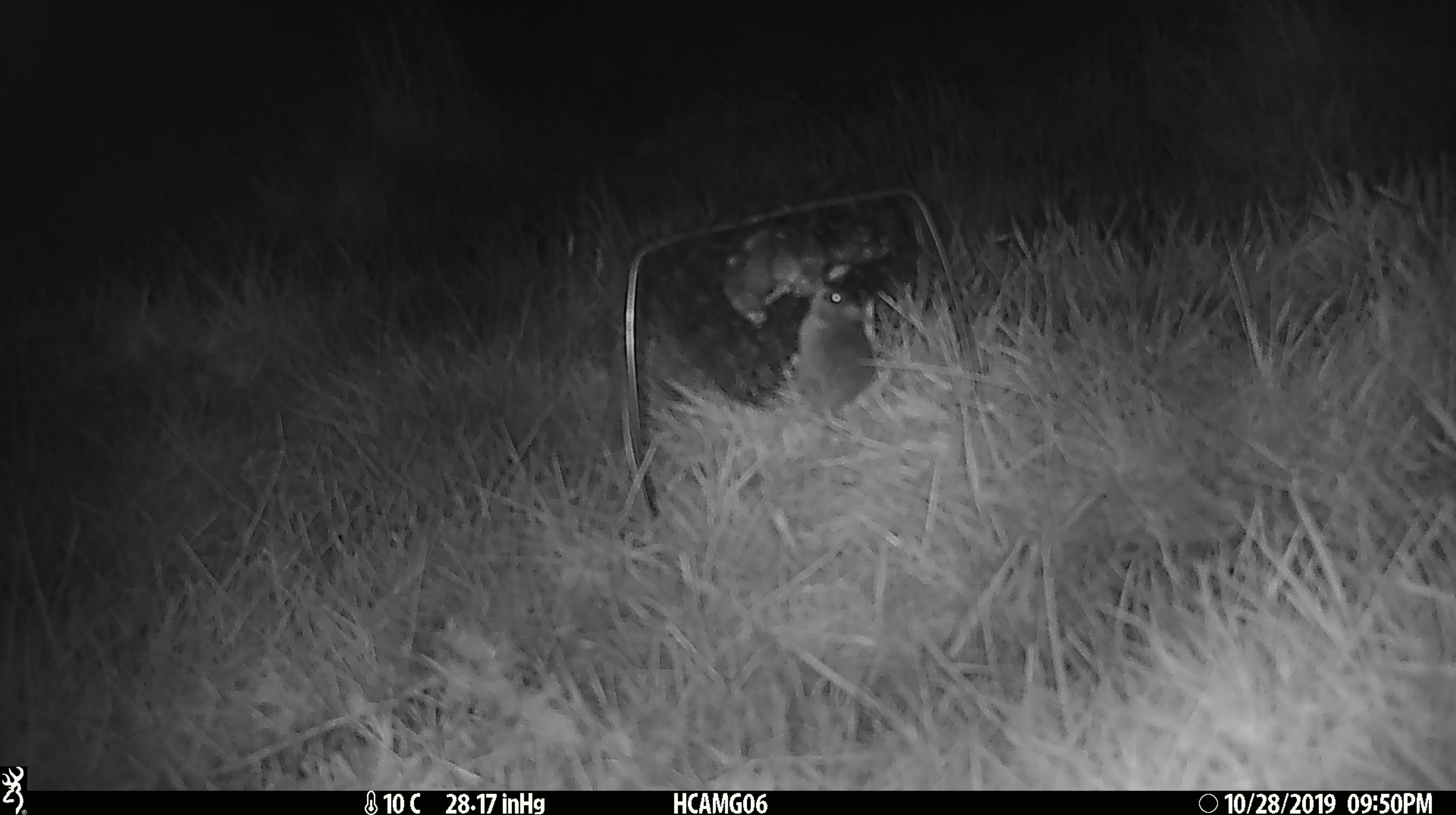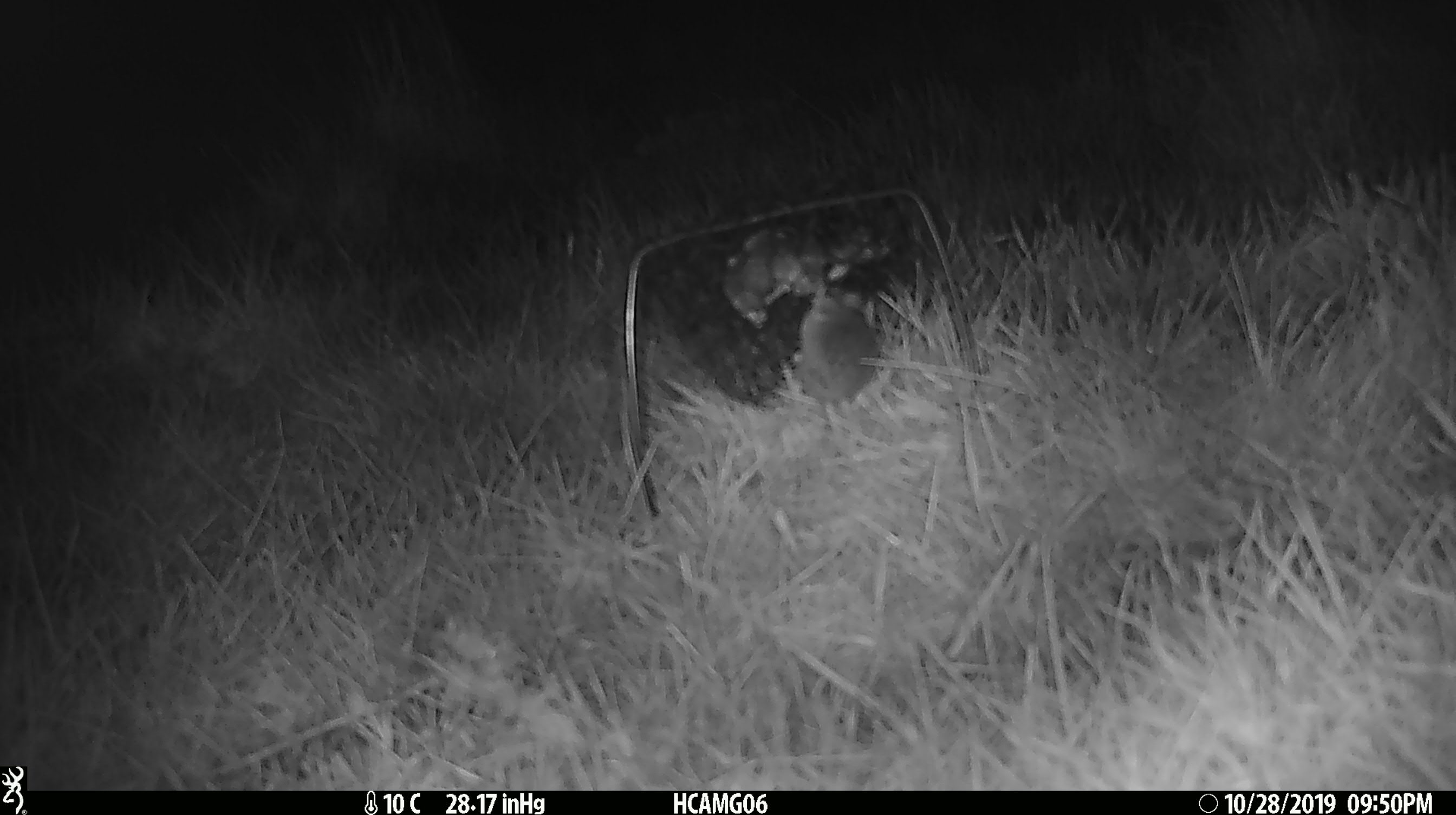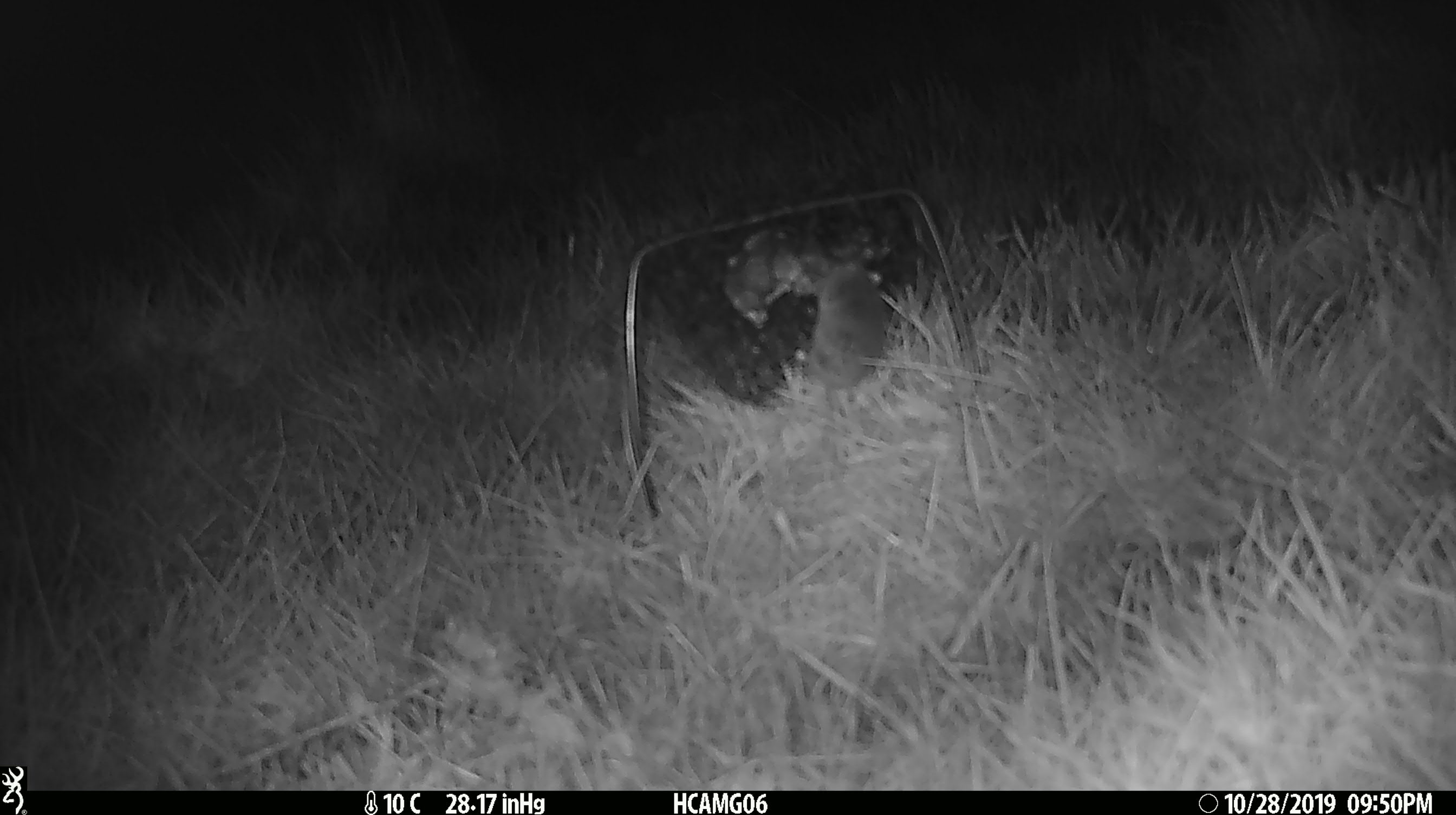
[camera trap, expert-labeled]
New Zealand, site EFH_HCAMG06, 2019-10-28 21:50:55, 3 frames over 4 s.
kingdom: Animalia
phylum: Chordata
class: Mammalia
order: Rodentia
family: Muridae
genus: Mus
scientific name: Mus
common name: mouse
Mouse (Mus).